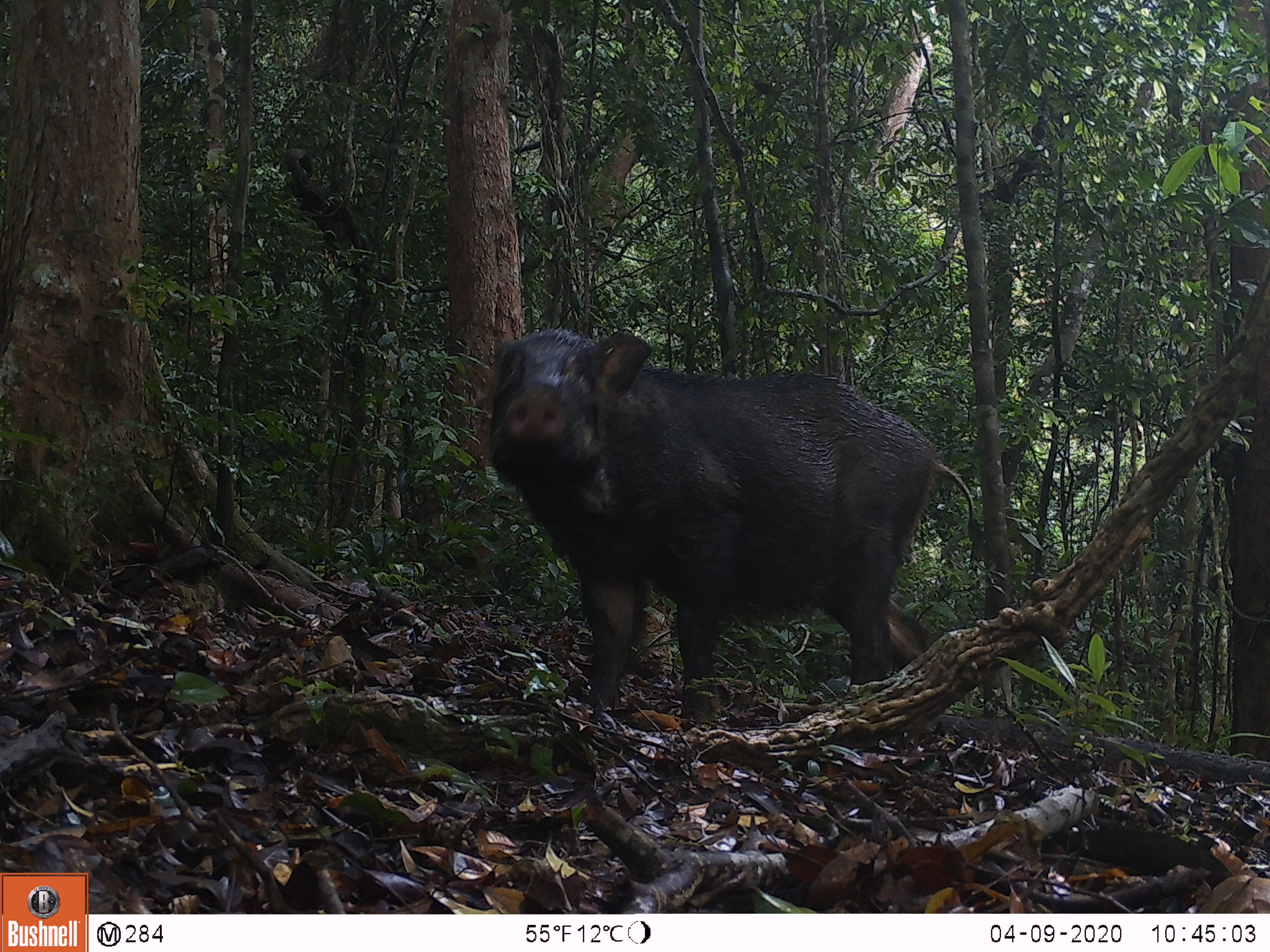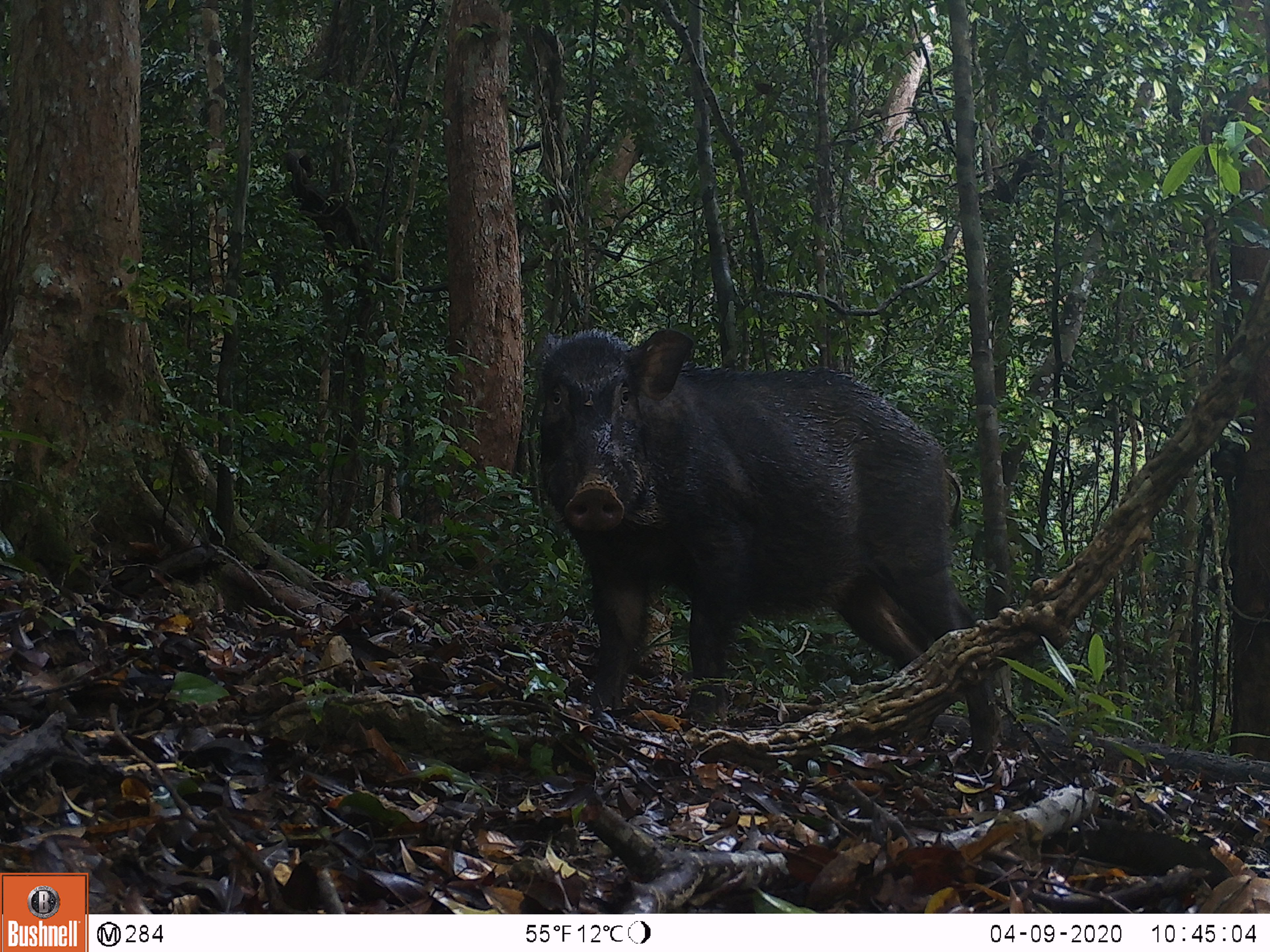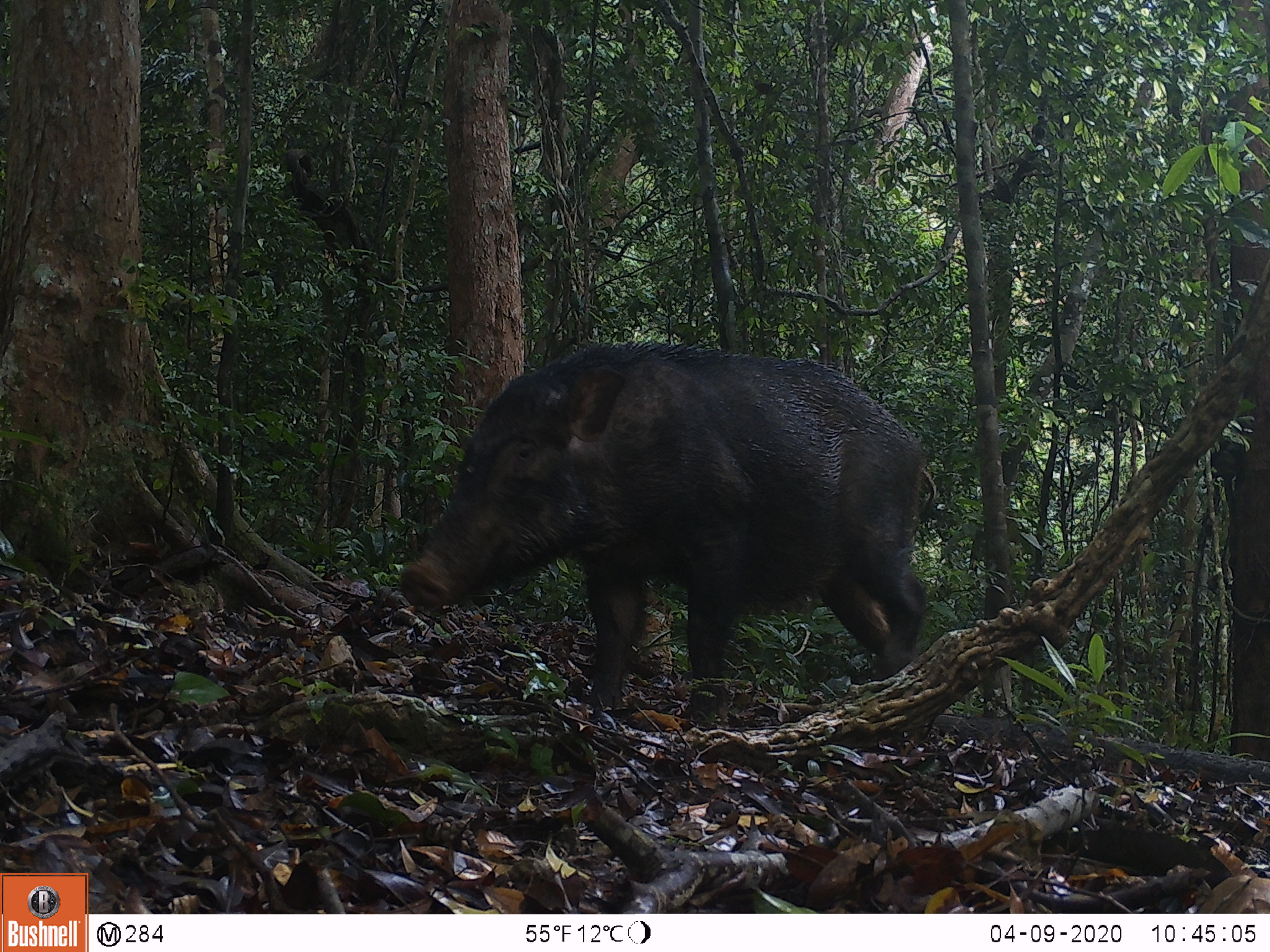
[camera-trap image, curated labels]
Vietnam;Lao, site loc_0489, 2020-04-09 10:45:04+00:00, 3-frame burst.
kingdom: Animalia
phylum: Chordata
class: Mammalia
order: Artiodactyla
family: Suidae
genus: Sus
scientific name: Sus scrofa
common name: eurasian wild pig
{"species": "eurasian wild pig (Sus scrofa)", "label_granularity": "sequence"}